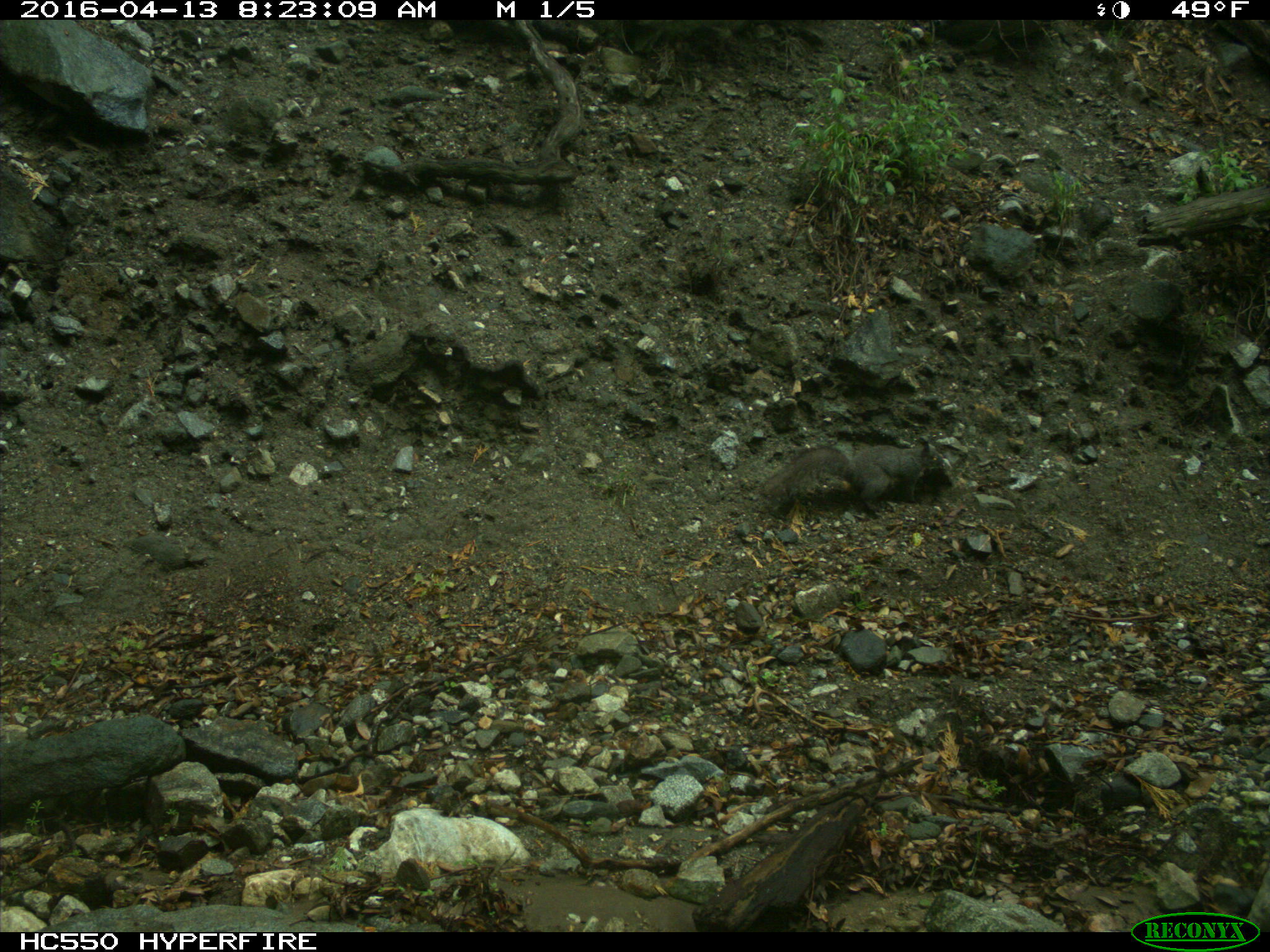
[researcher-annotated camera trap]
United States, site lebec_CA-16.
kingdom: Animalia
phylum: Chordata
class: Mammalia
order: Rodentia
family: Sciuridae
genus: Sciurus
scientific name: Sciurus carolinensis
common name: eastern gray squirrel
Sciurus carolinensis (eastern gray squirrel).